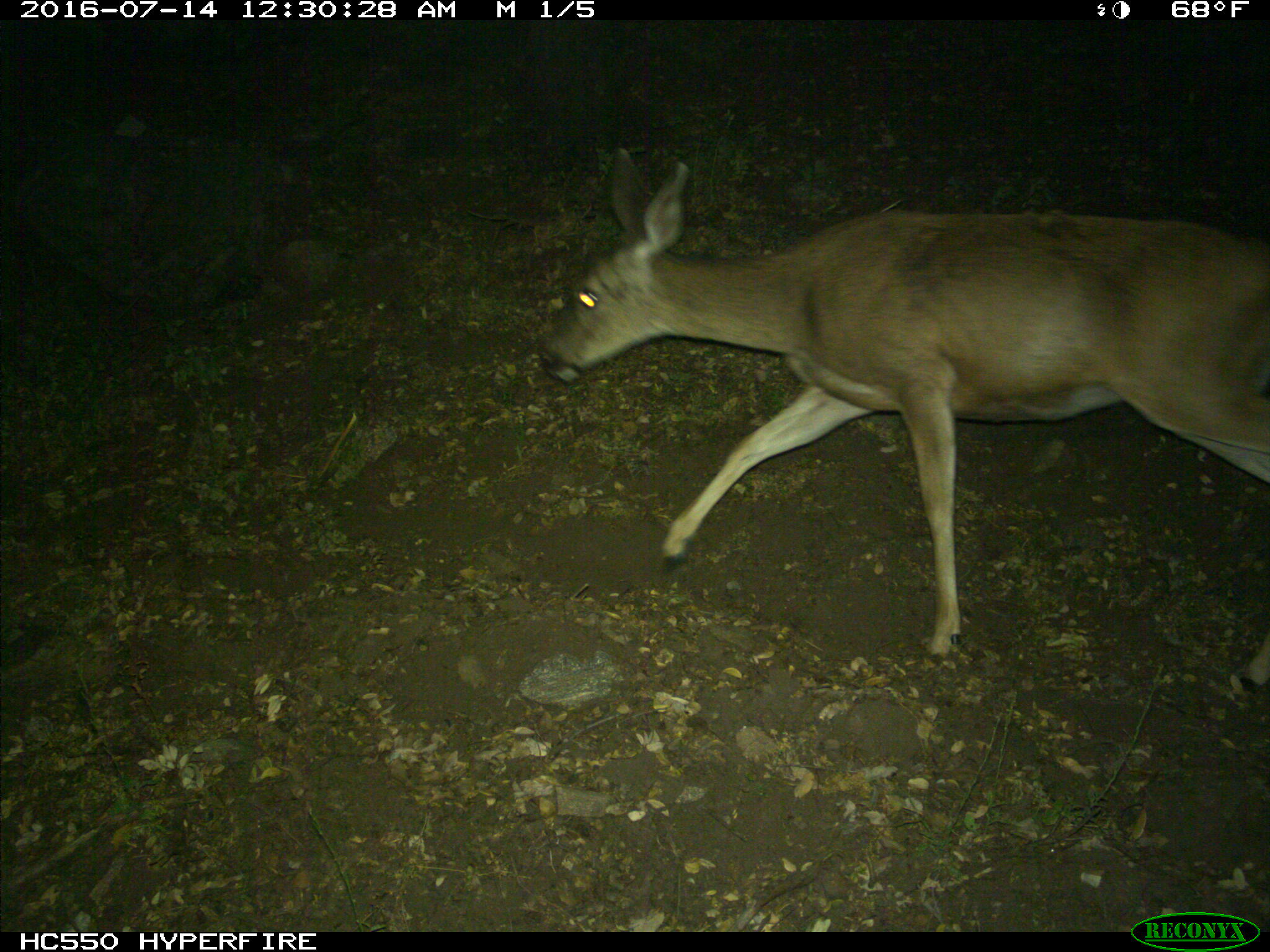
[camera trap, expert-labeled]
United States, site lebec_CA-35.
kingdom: Animalia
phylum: Chordata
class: Mammalia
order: Artiodactyla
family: Cervidae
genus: Odocoileus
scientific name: Odocoileus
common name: deer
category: unidentified deer